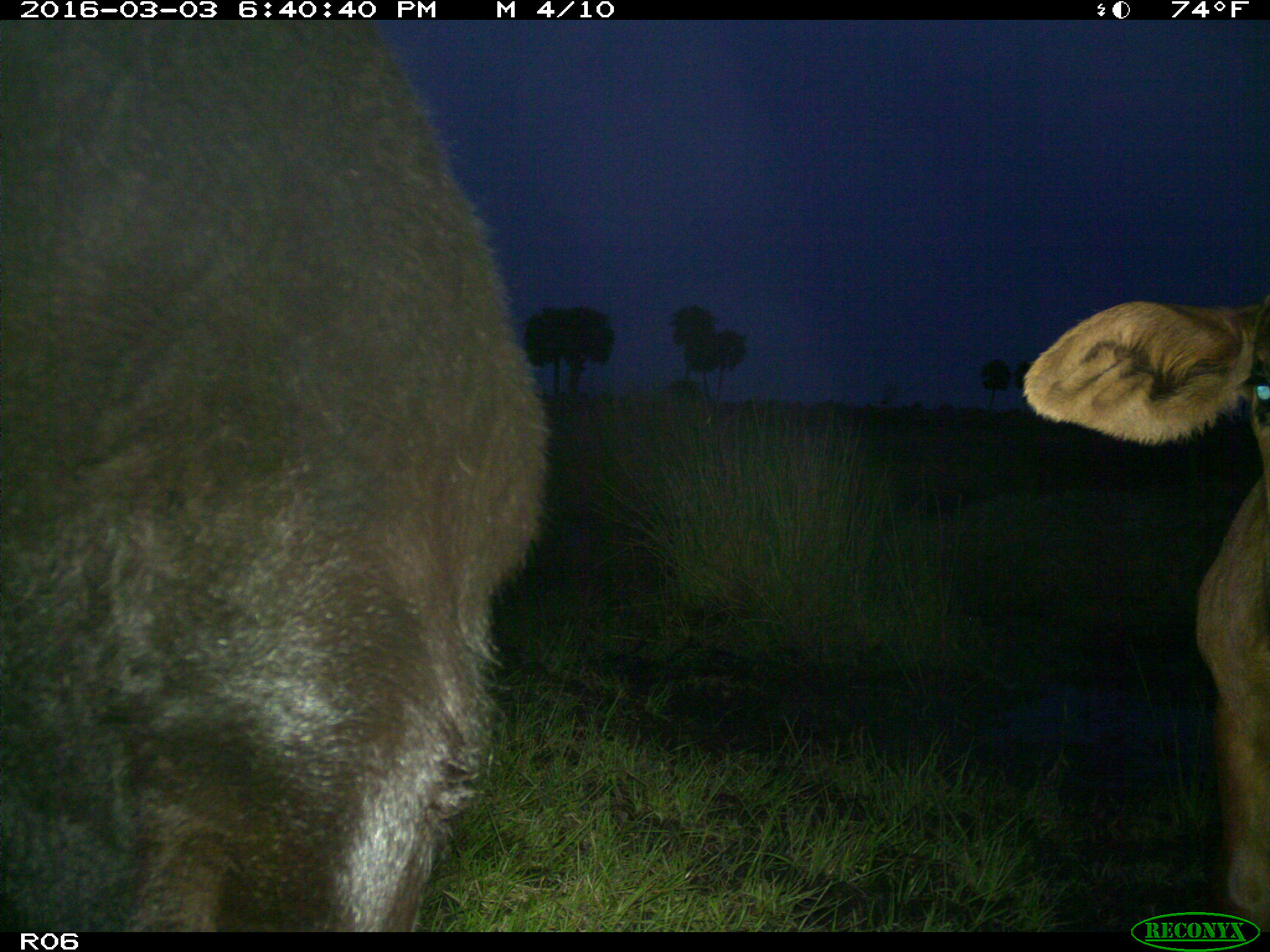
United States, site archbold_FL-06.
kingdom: Animalia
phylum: Chordata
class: Mammalia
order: Artiodactyla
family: Bovidae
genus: Bos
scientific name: Bos taurus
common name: domestic cow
Bos taurus (domestic cow).